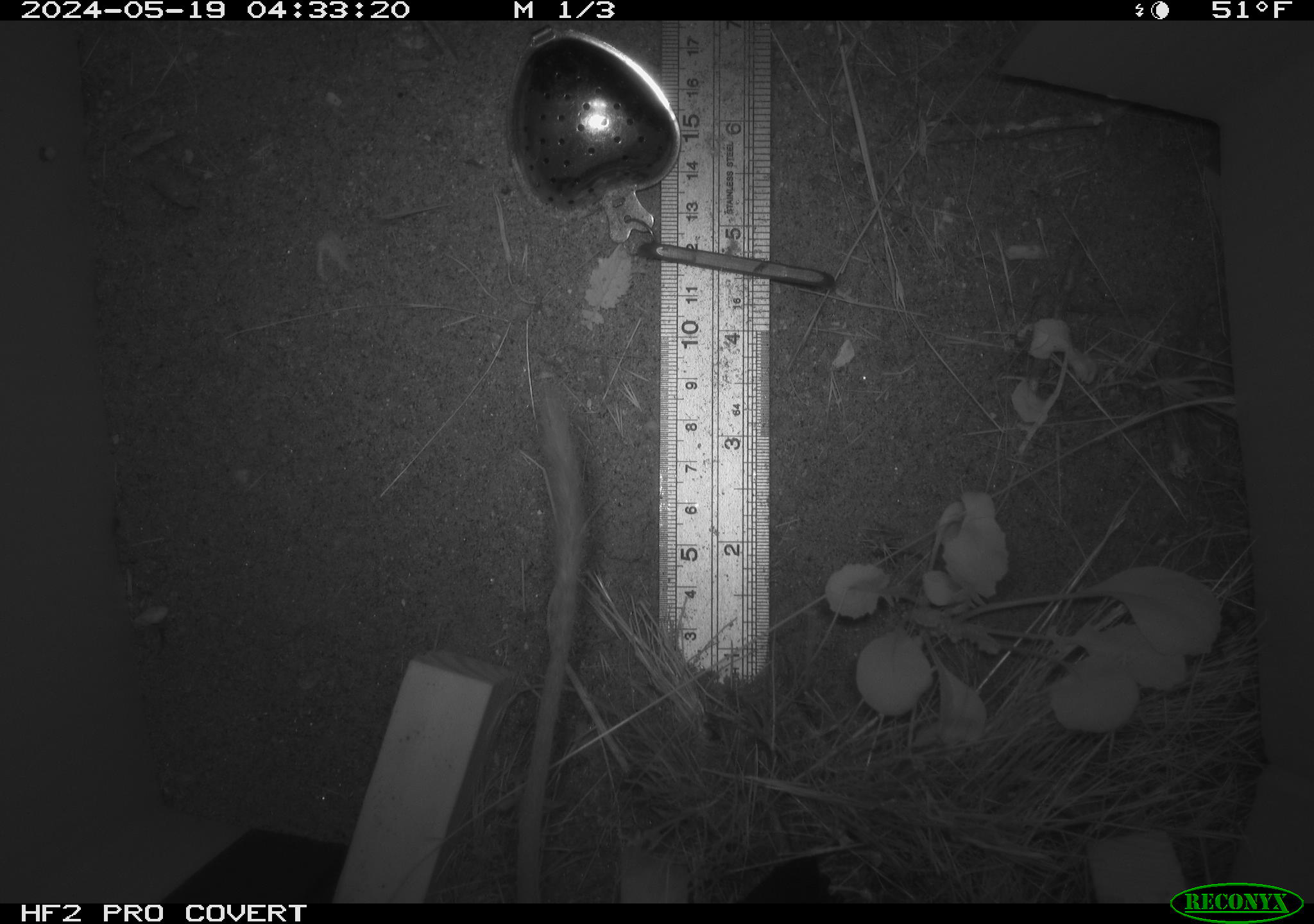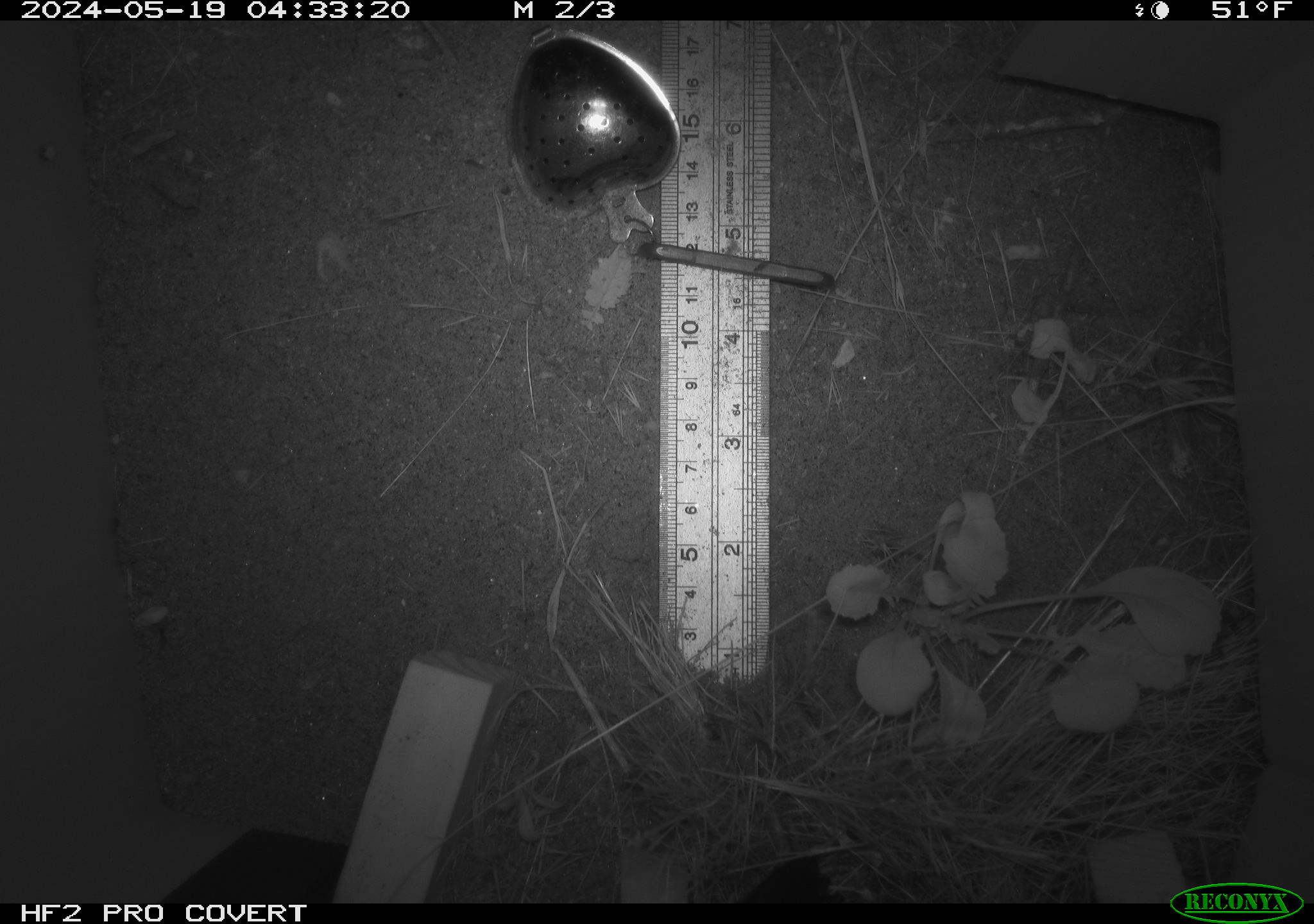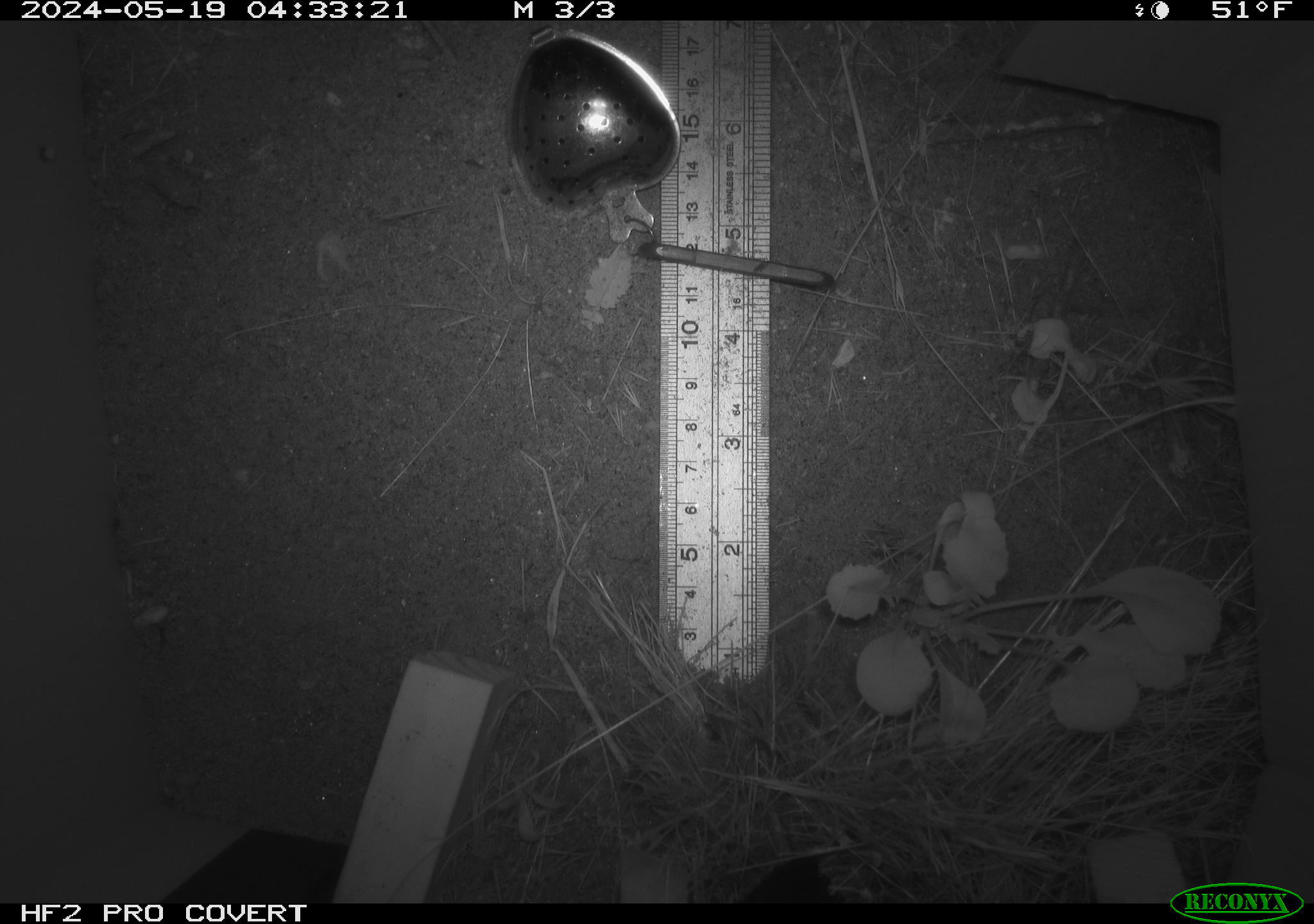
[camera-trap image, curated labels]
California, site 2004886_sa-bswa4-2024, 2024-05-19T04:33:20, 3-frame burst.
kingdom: Animalia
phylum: Chordata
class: Mammalia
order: Rodentia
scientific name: Rodentia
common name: rodent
Rodent (Rodentia).